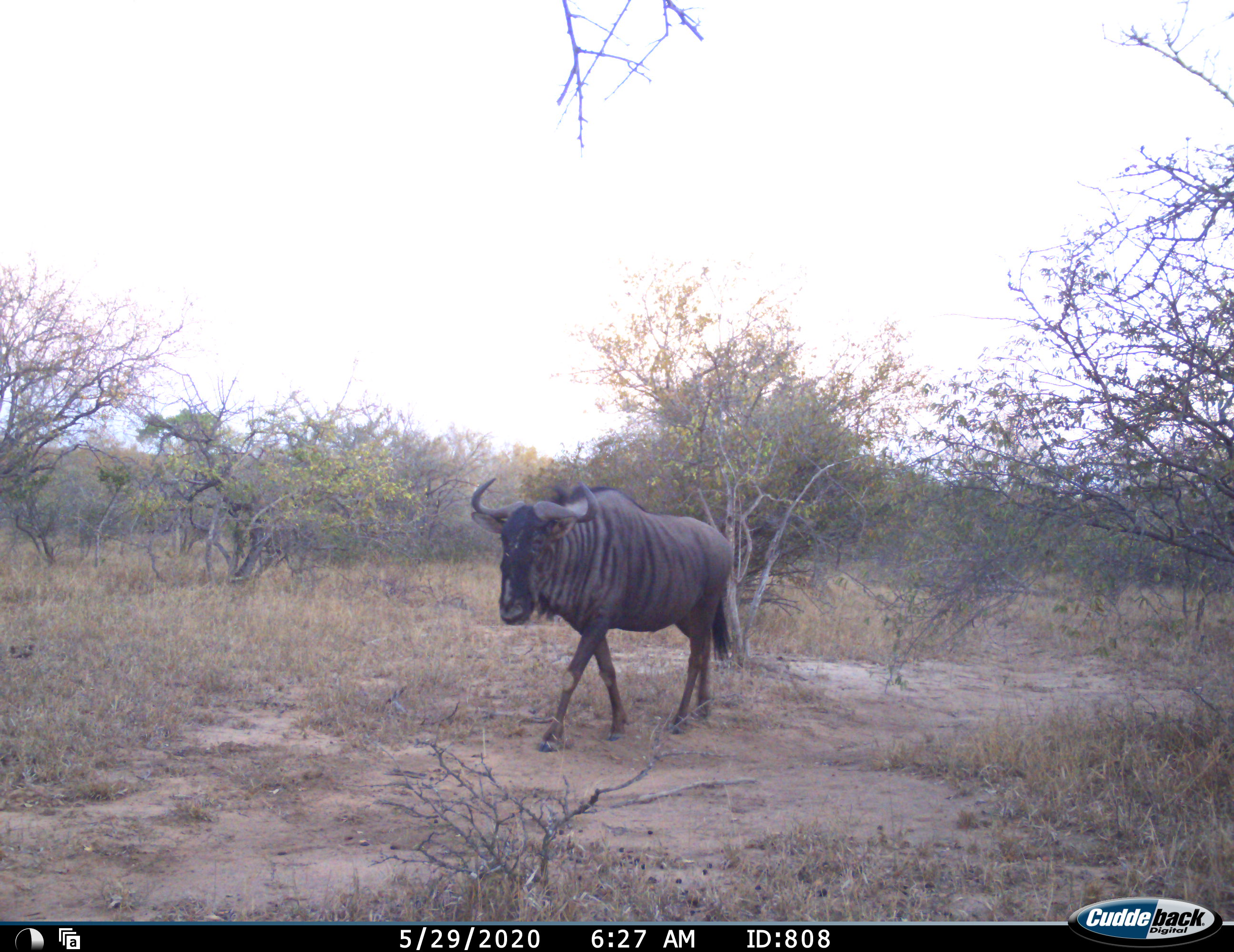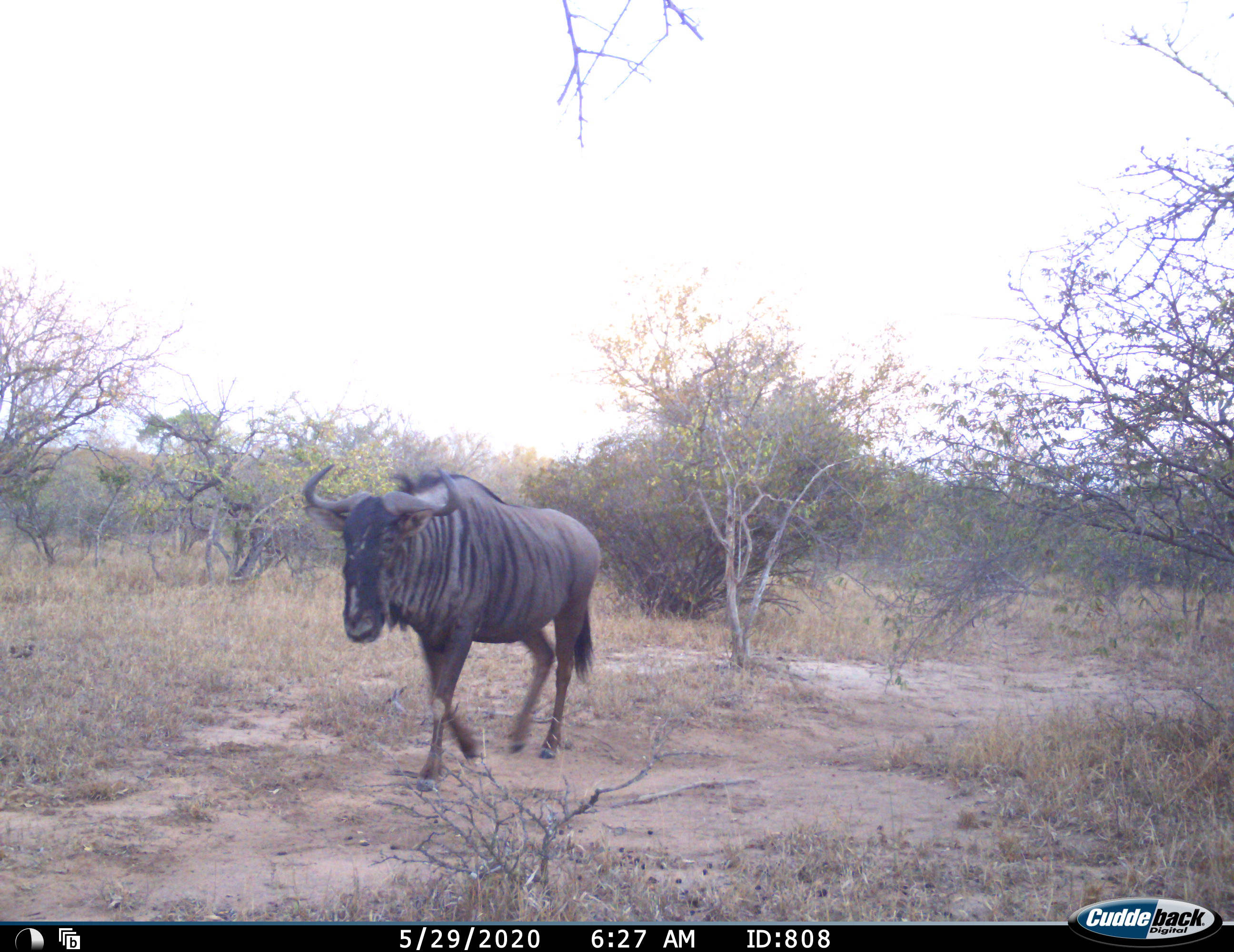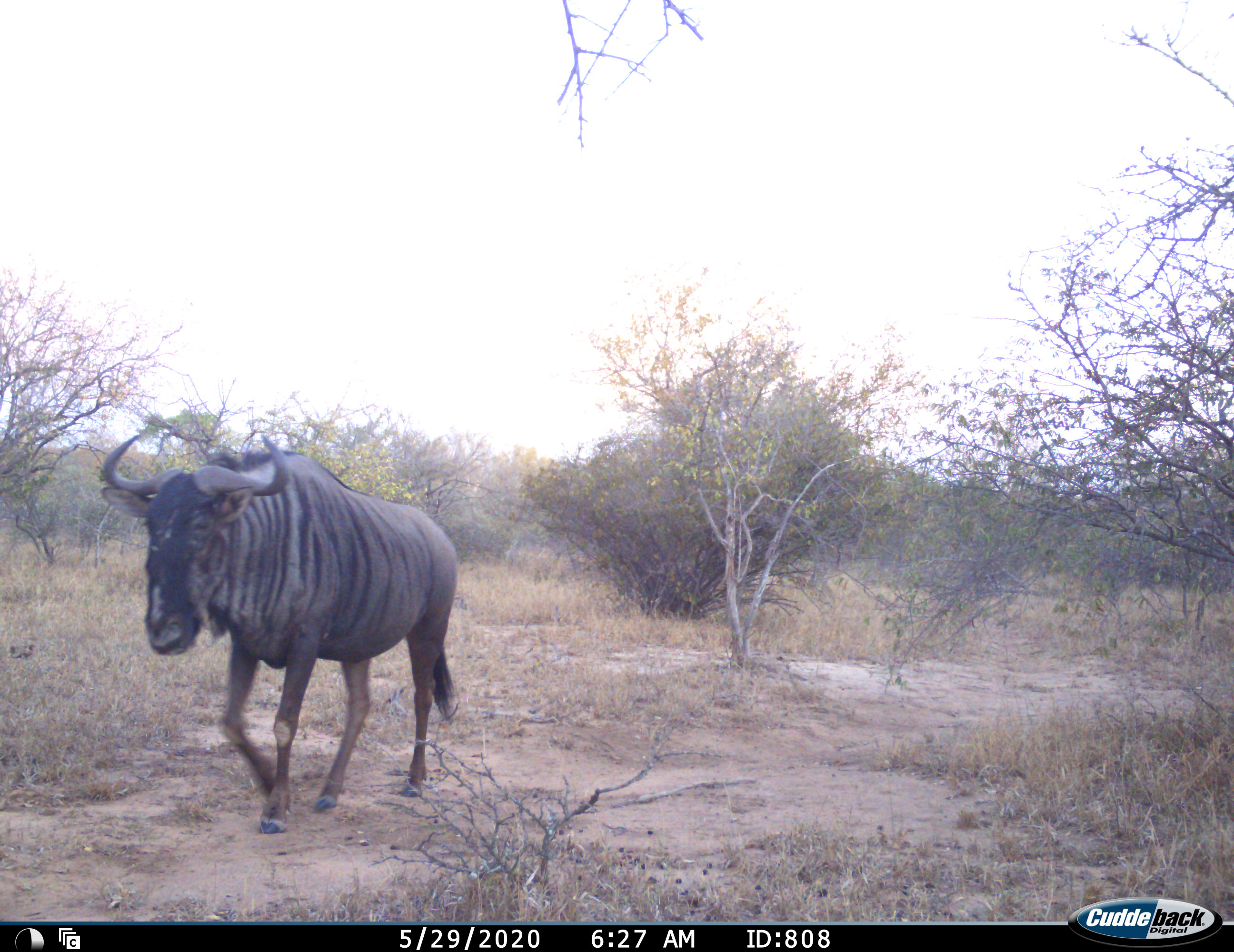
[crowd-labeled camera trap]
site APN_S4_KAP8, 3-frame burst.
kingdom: Animalia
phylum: Chordata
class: Mammalia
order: Artiodactyla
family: Bovidae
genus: Connochaetes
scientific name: Connochaetes taurinus taurinus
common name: blue wildebeest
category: wildebeestblue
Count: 1.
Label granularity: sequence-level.